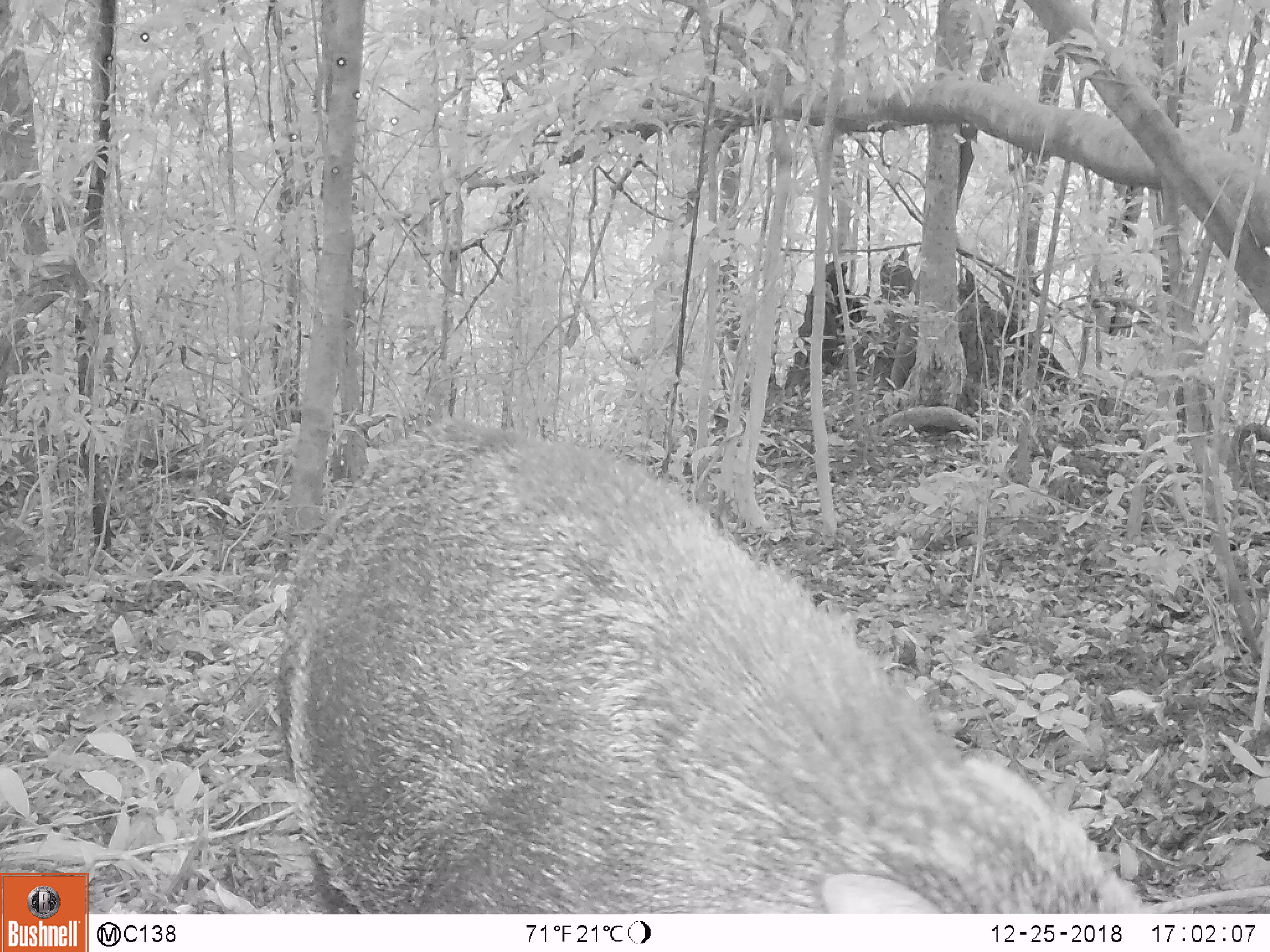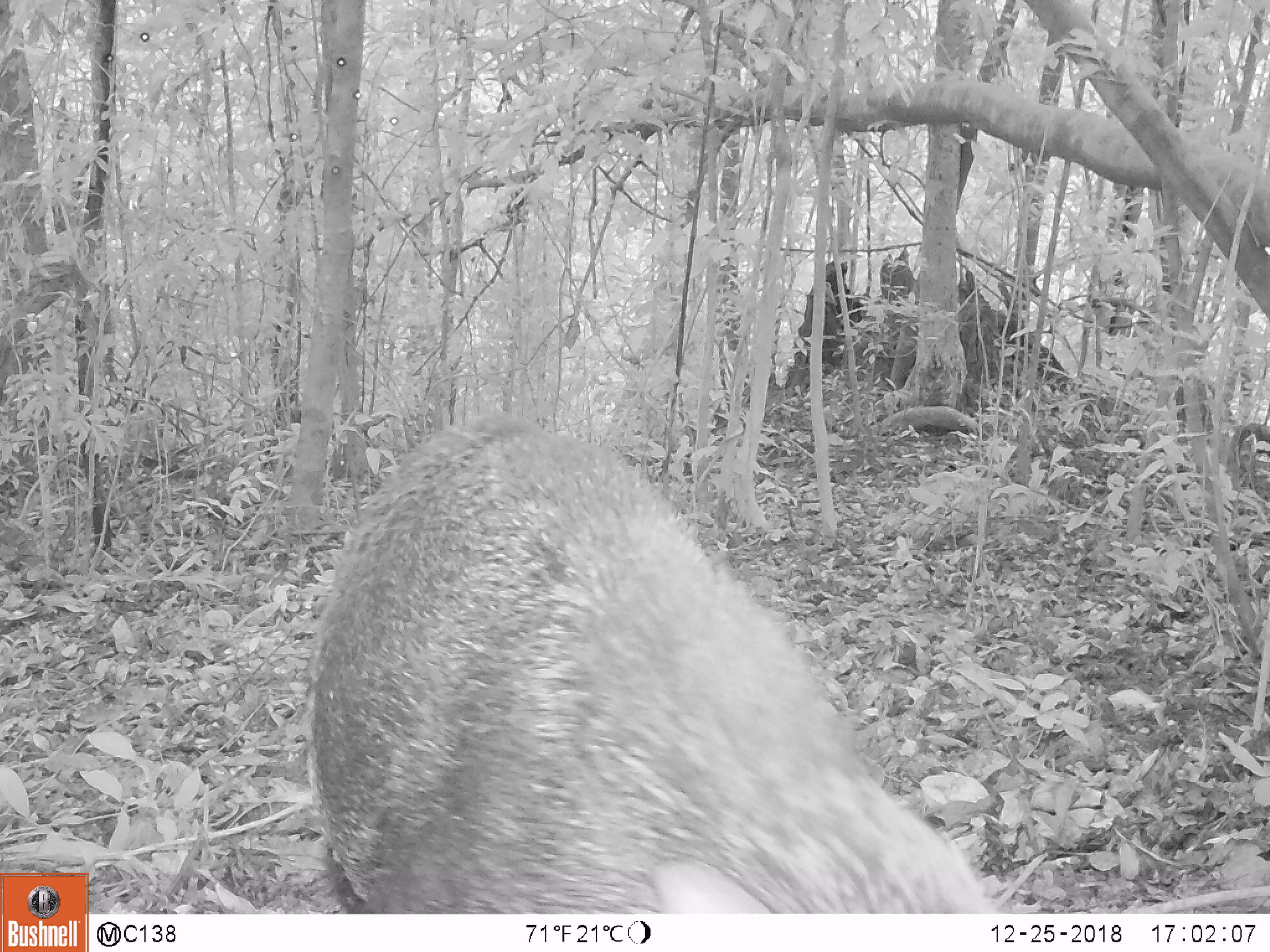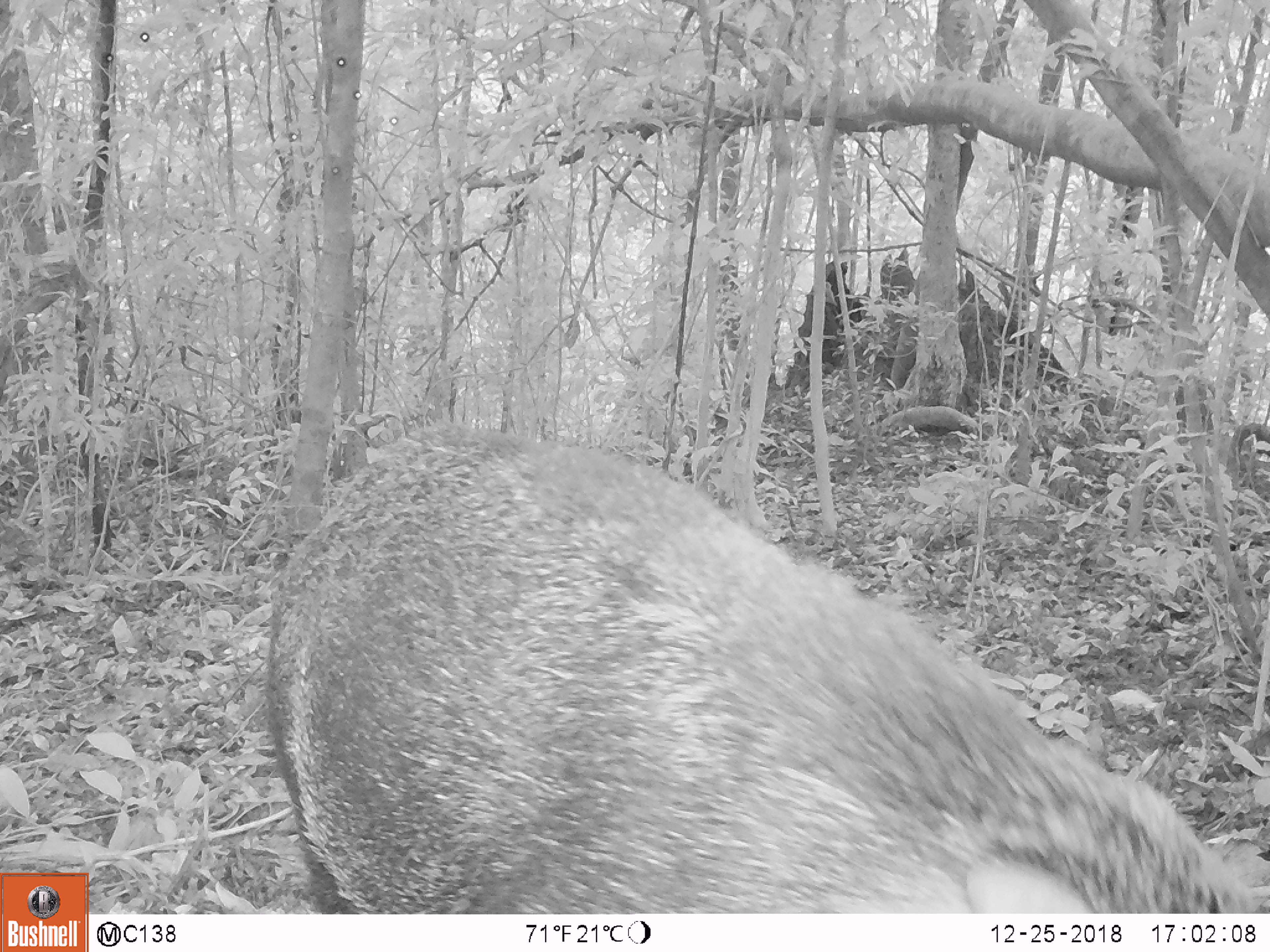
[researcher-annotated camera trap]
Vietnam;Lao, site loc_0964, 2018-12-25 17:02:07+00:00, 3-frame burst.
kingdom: Animalia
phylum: Chordata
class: Mammalia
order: Artiodactyla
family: Suidae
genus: Sus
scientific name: Sus scrofa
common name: eurasian wild pig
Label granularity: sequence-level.